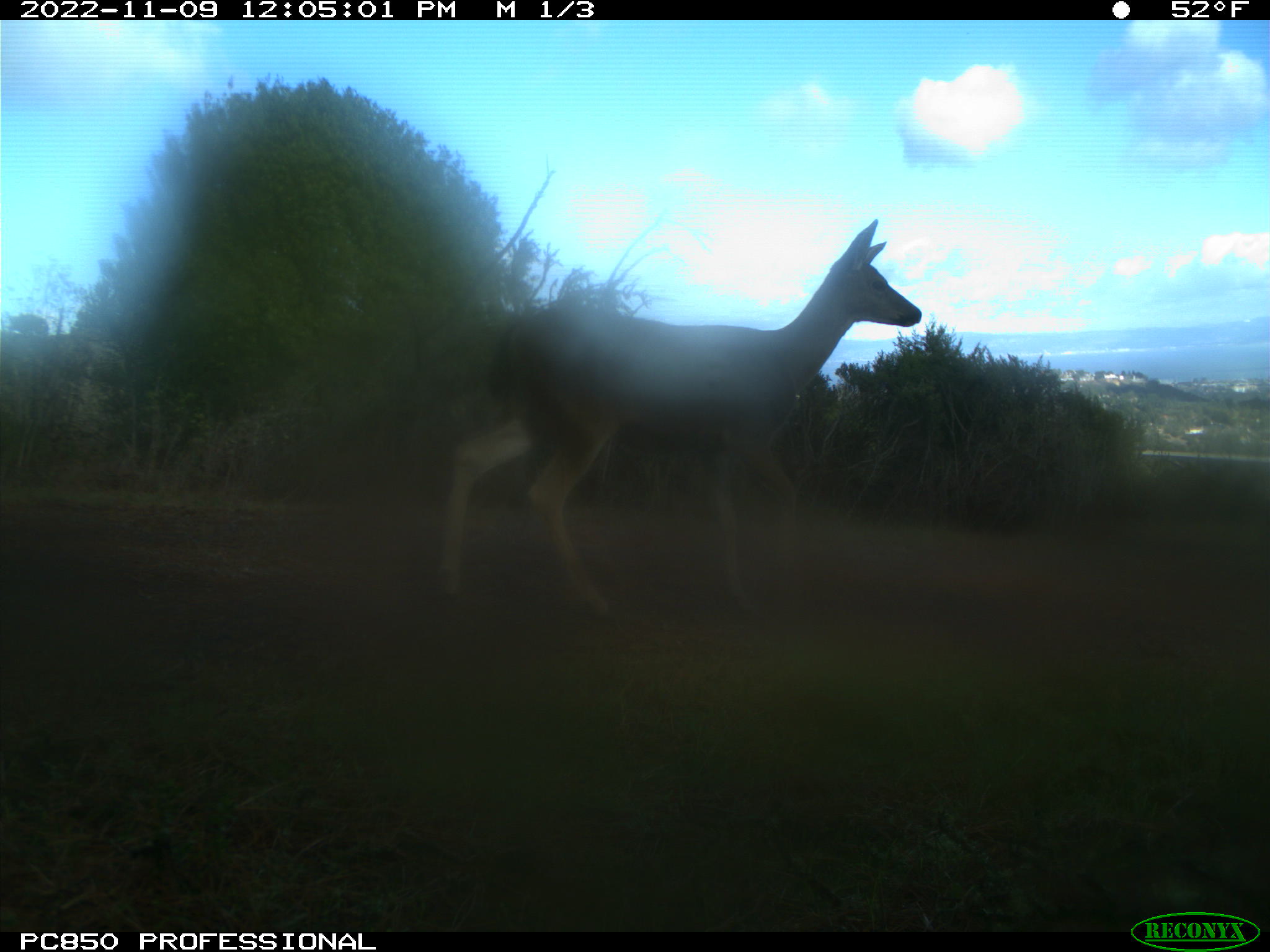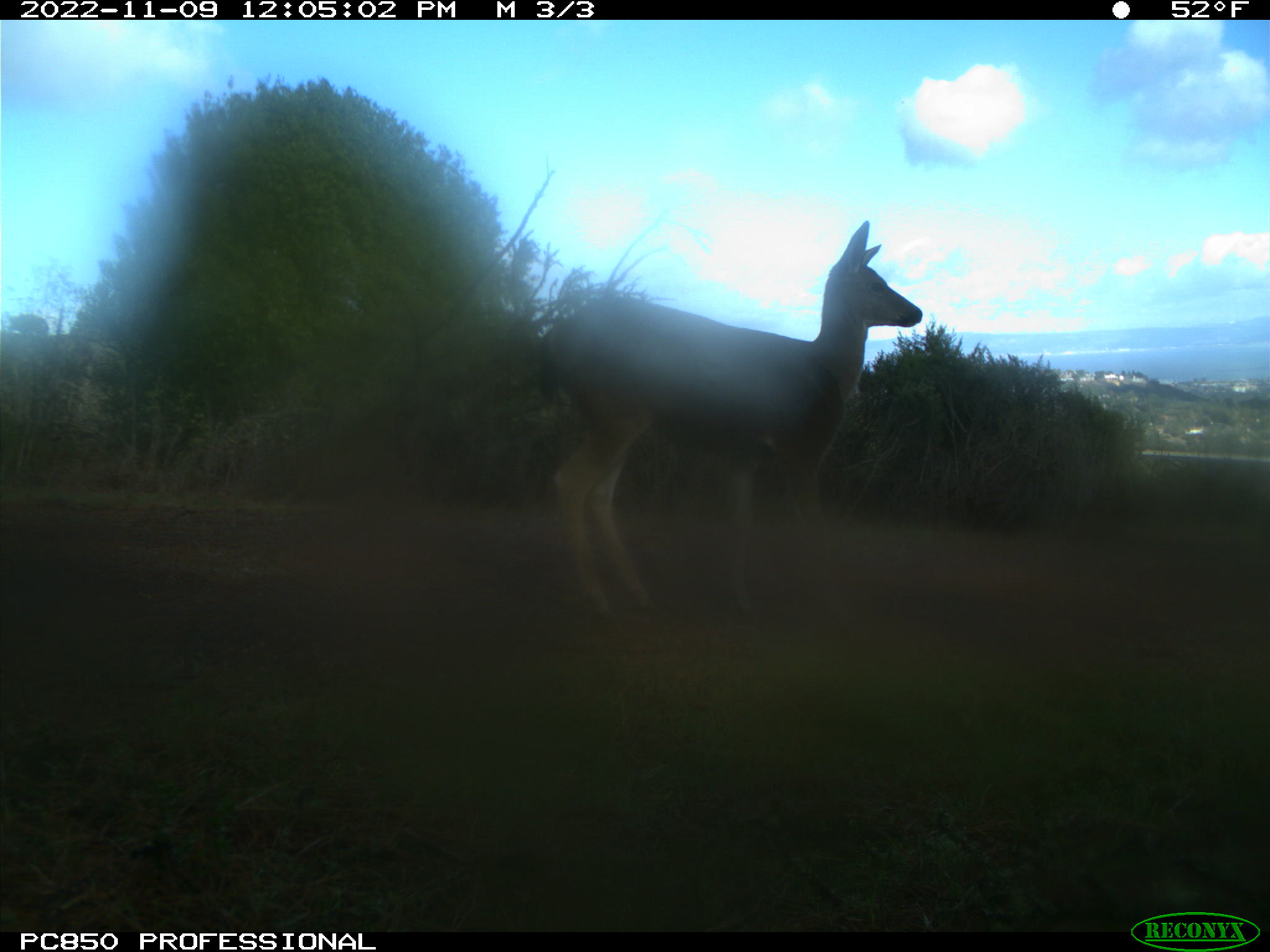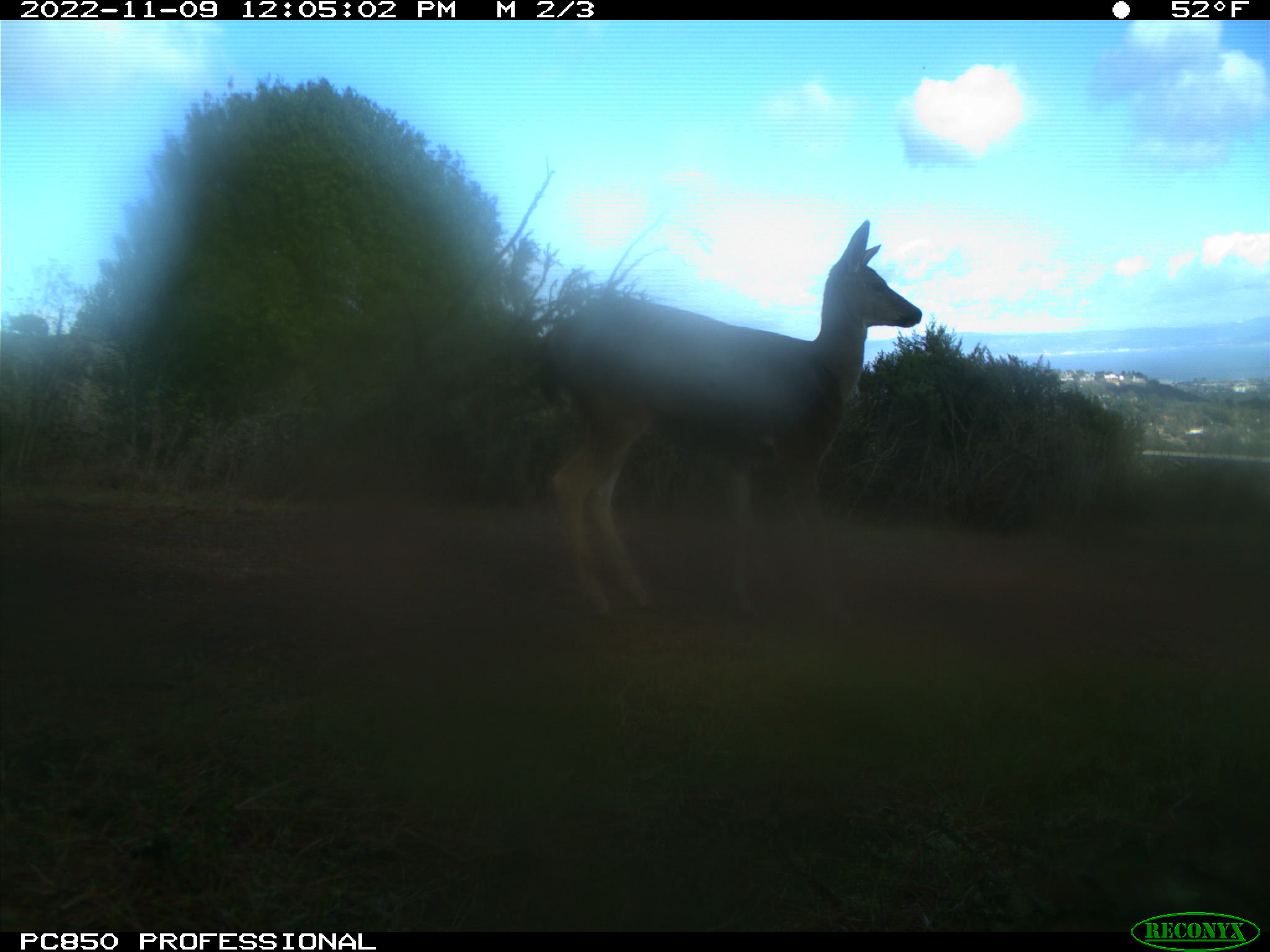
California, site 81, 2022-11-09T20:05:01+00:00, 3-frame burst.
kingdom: Animalia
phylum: Chordata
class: Mammalia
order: Artiodactyla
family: Cervidae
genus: Odocoileus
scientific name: Odocoileus hemionus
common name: mule deer